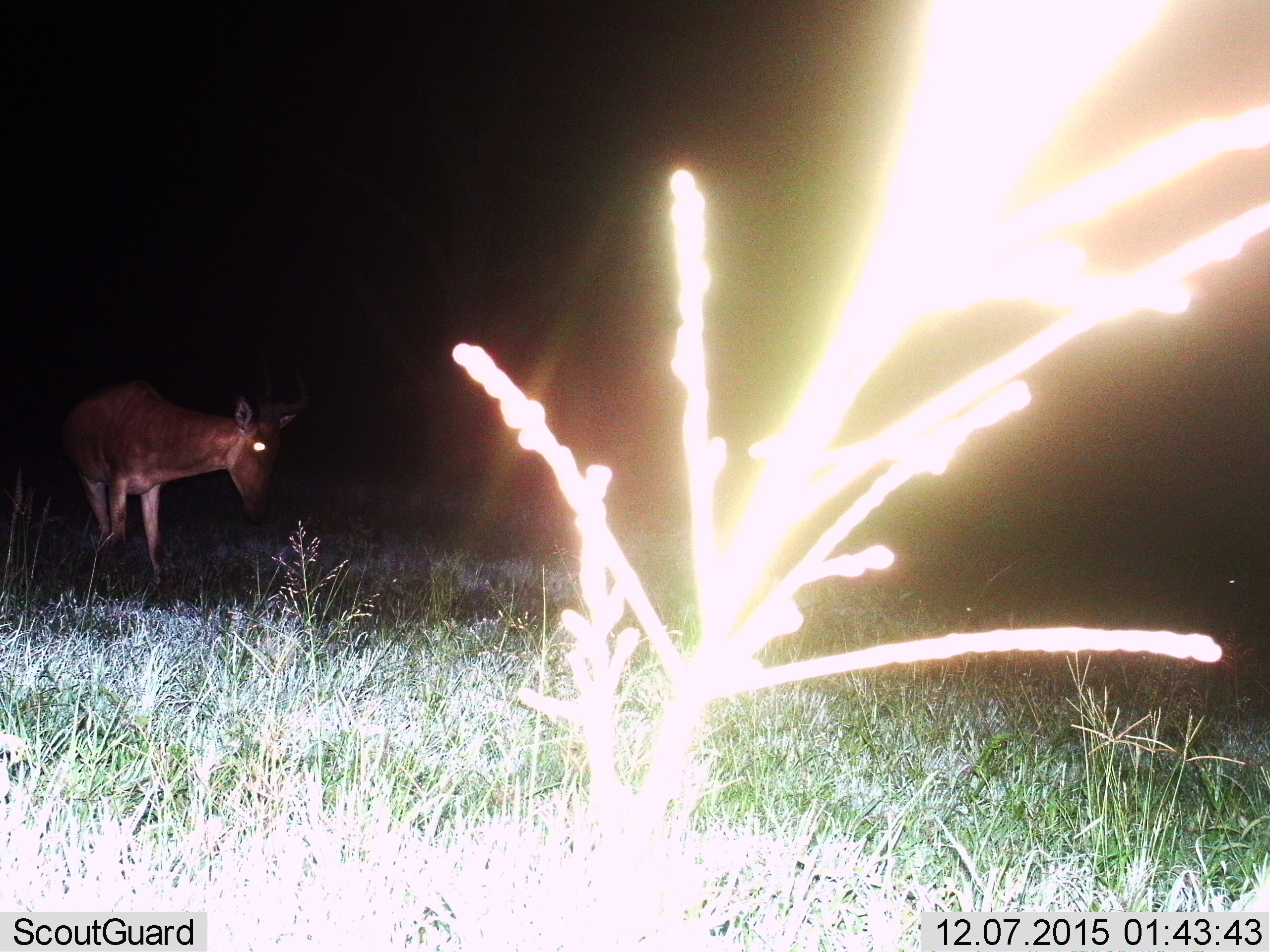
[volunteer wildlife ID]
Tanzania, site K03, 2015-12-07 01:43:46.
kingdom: Animalia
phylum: Chordata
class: Mammalia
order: Artiodactyla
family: Bovidae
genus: Alcelaphus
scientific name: Alcelaphus buselaphus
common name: hartebeest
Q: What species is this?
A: Hartebeest (Alcelaphus buselaphus).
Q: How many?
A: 1.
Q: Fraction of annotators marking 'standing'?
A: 60%.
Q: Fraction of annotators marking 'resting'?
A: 0%.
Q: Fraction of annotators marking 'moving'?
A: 20%.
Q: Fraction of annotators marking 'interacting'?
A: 0%.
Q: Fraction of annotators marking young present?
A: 0%.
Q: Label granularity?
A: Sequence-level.